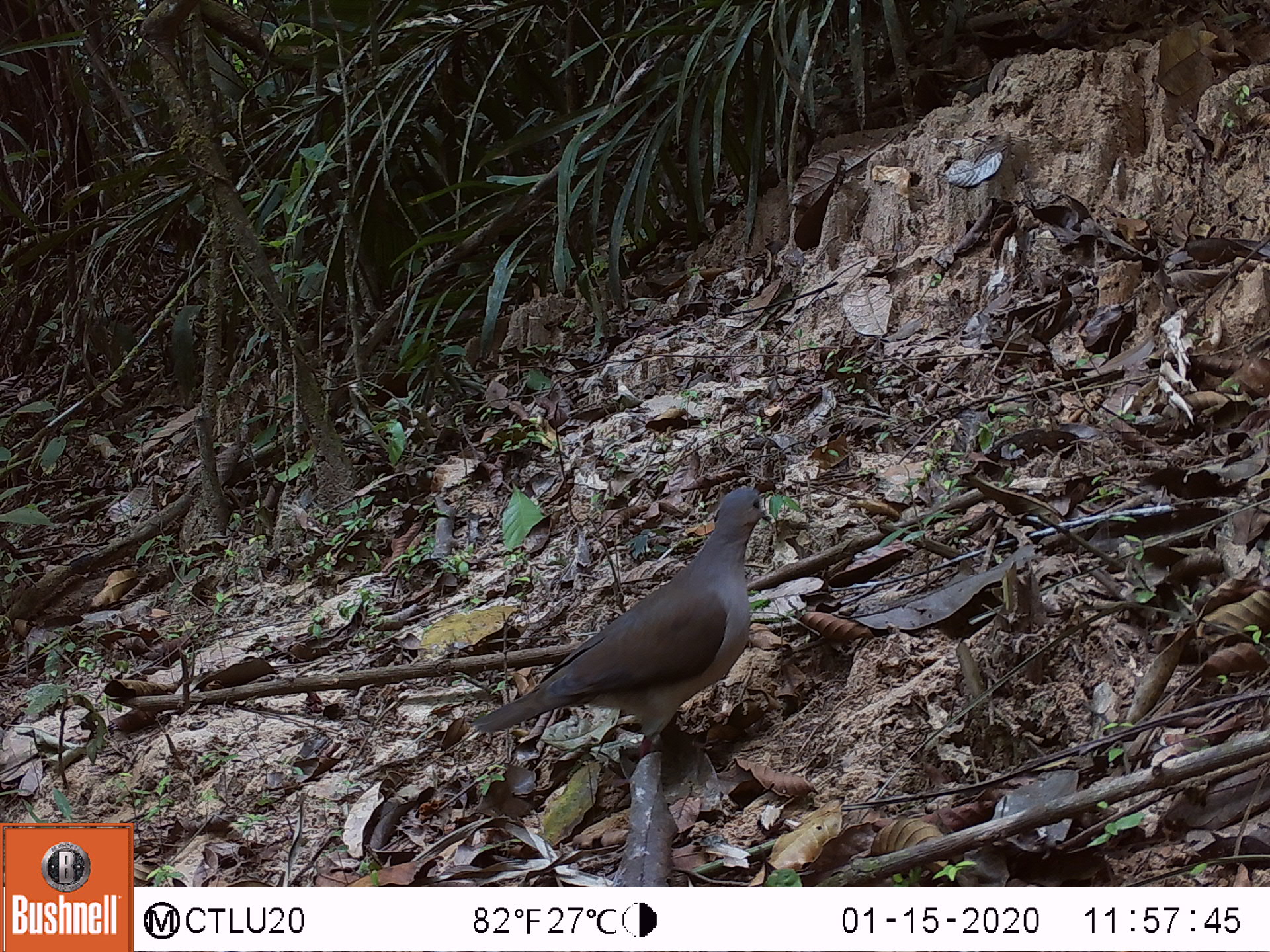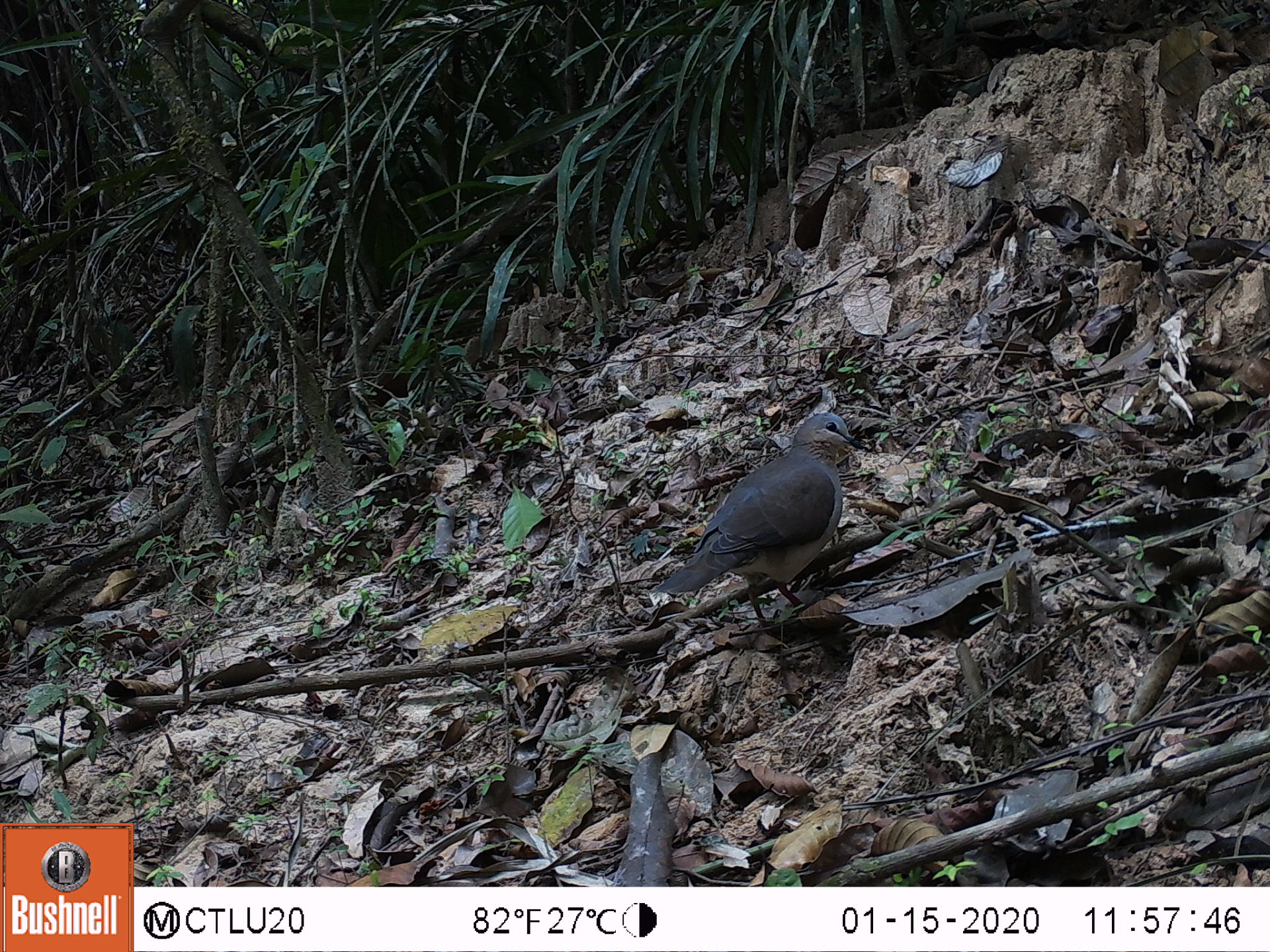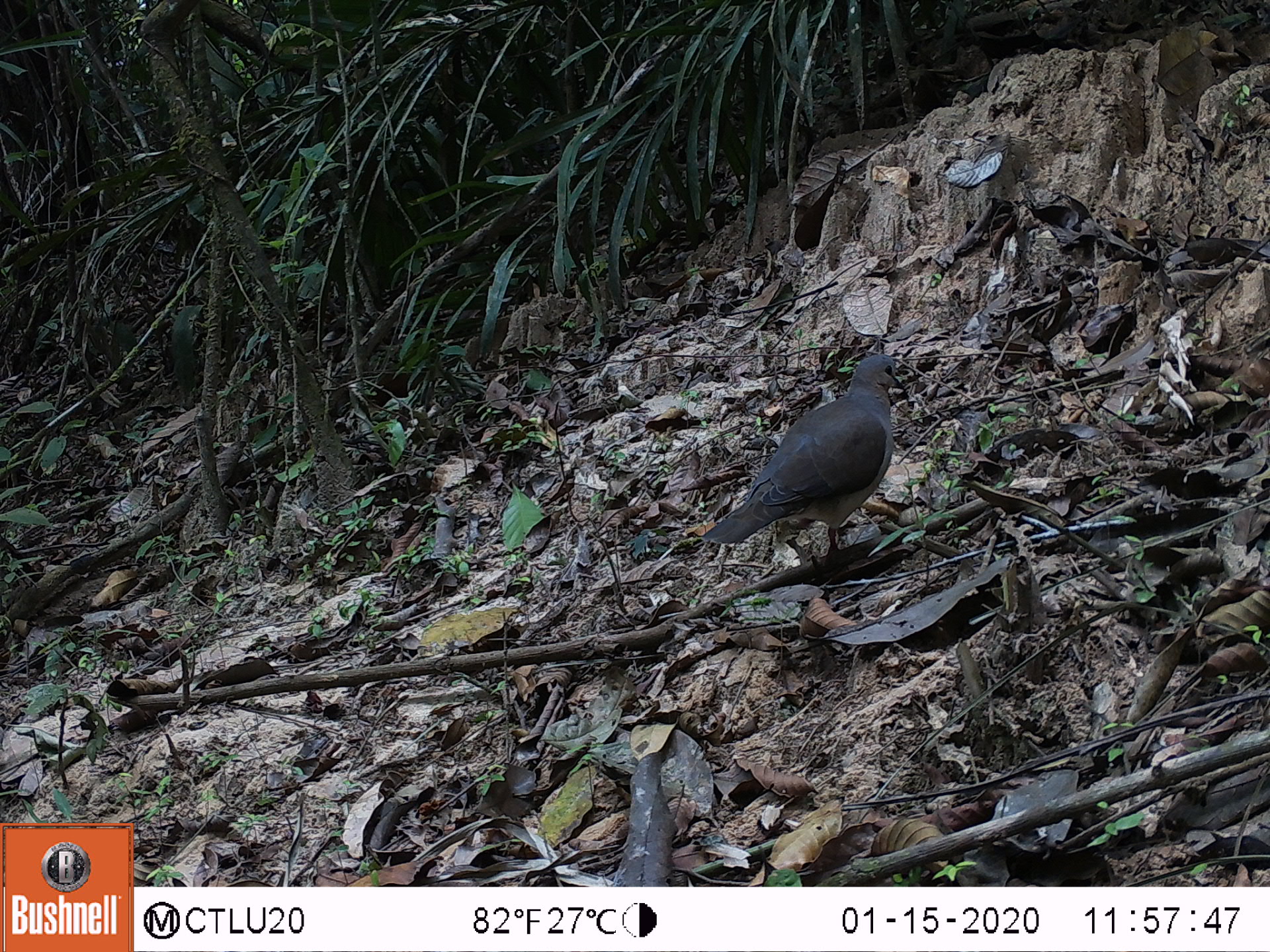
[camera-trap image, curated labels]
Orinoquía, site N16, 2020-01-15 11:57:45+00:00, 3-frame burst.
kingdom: Animalia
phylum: Chordata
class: Aves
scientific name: Aves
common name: bird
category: unknown bird